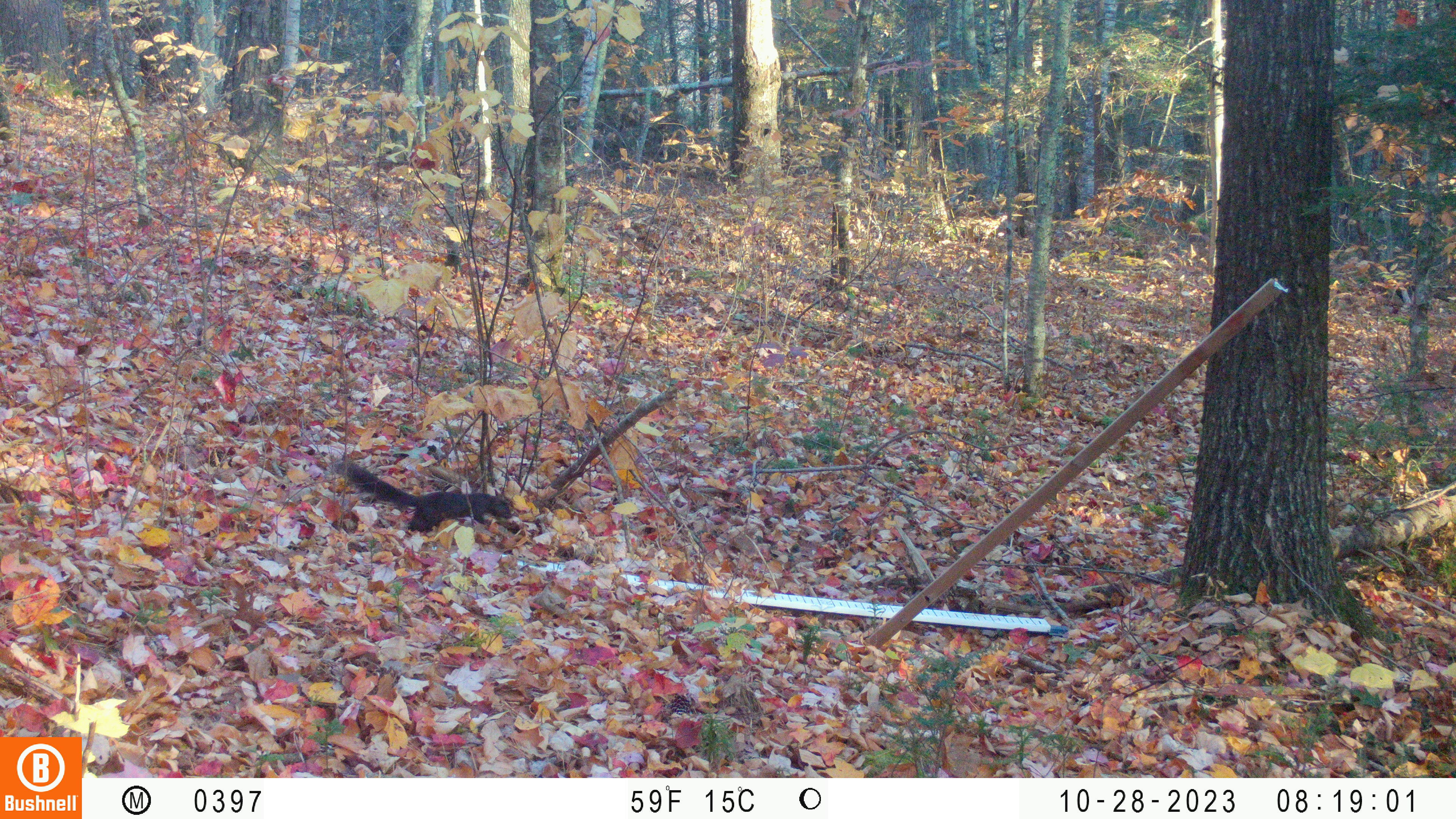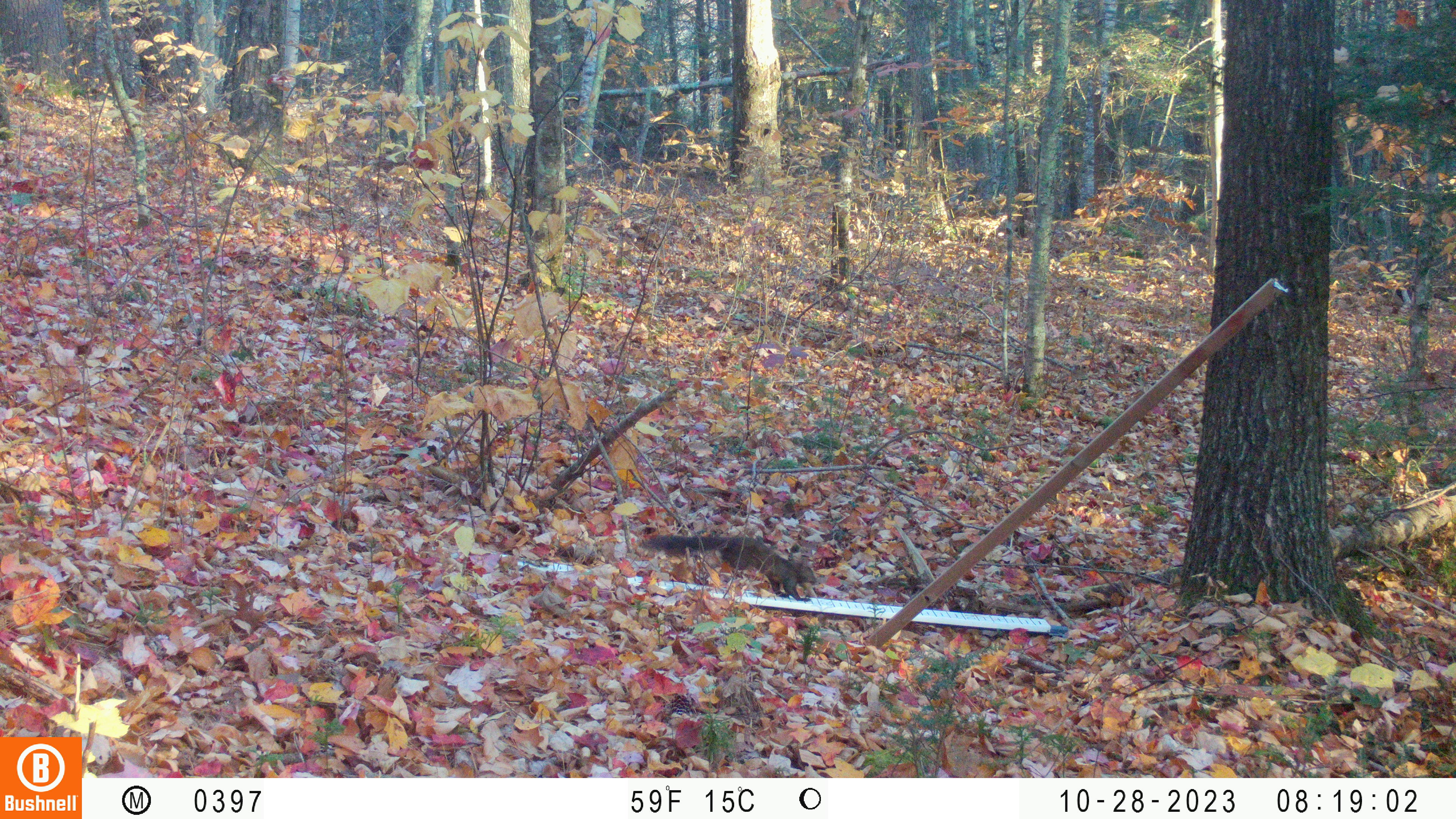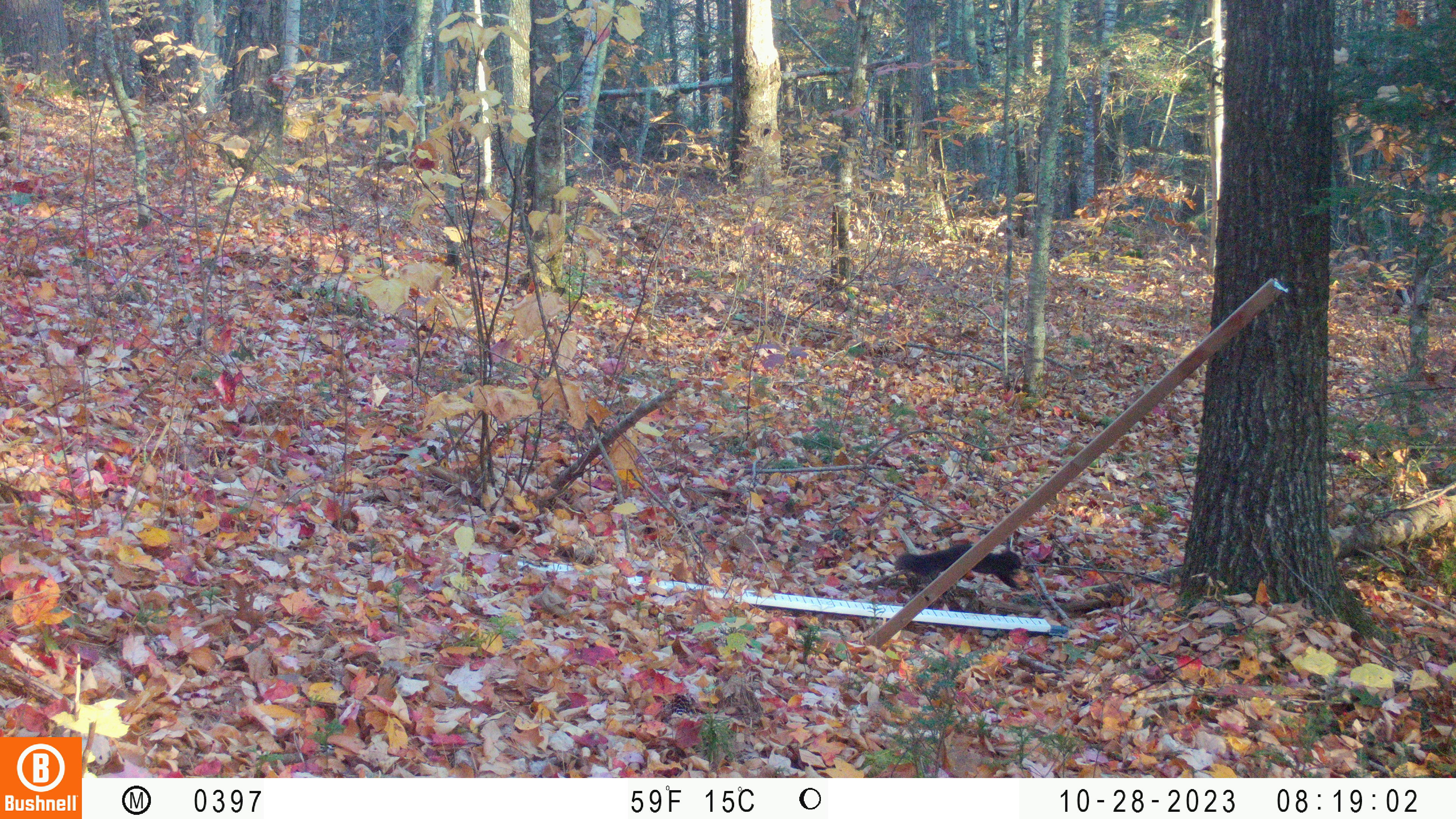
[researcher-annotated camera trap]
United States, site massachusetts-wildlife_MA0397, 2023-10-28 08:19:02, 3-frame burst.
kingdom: Animalia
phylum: Chordata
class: Mammalia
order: Rodentia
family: Sciuridae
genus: Sciurus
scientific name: Sciurus carolinensis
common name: gray squirrel